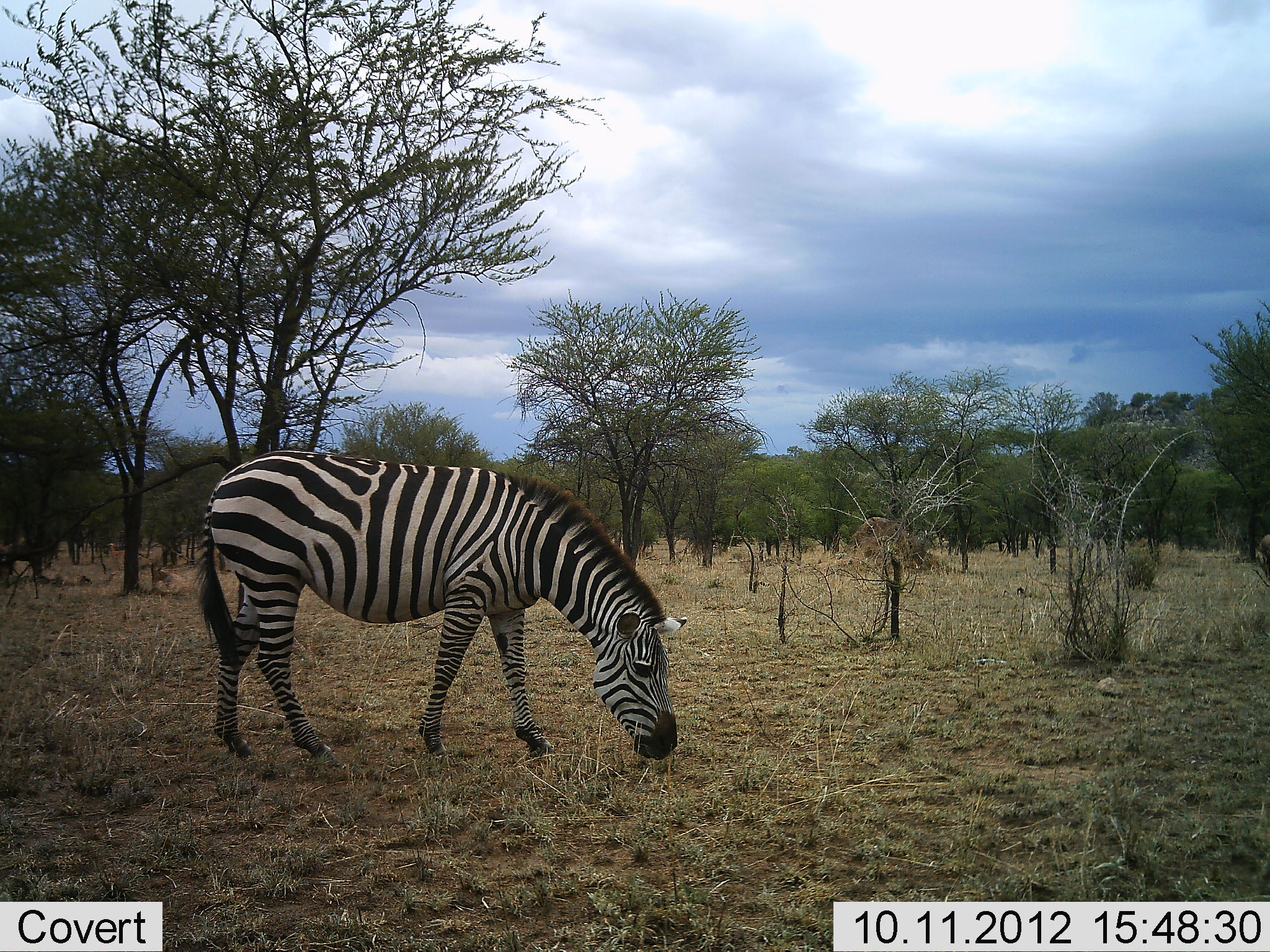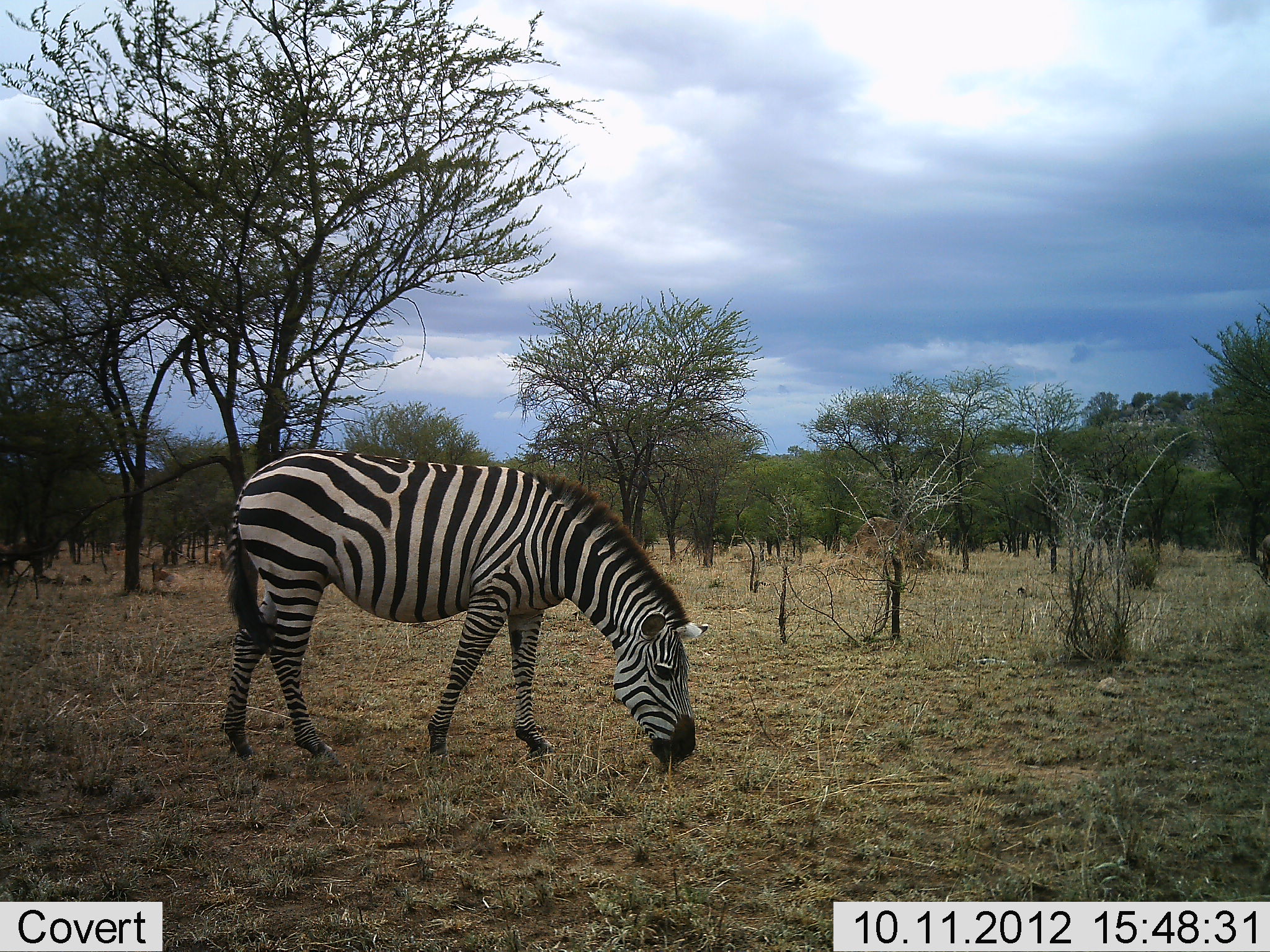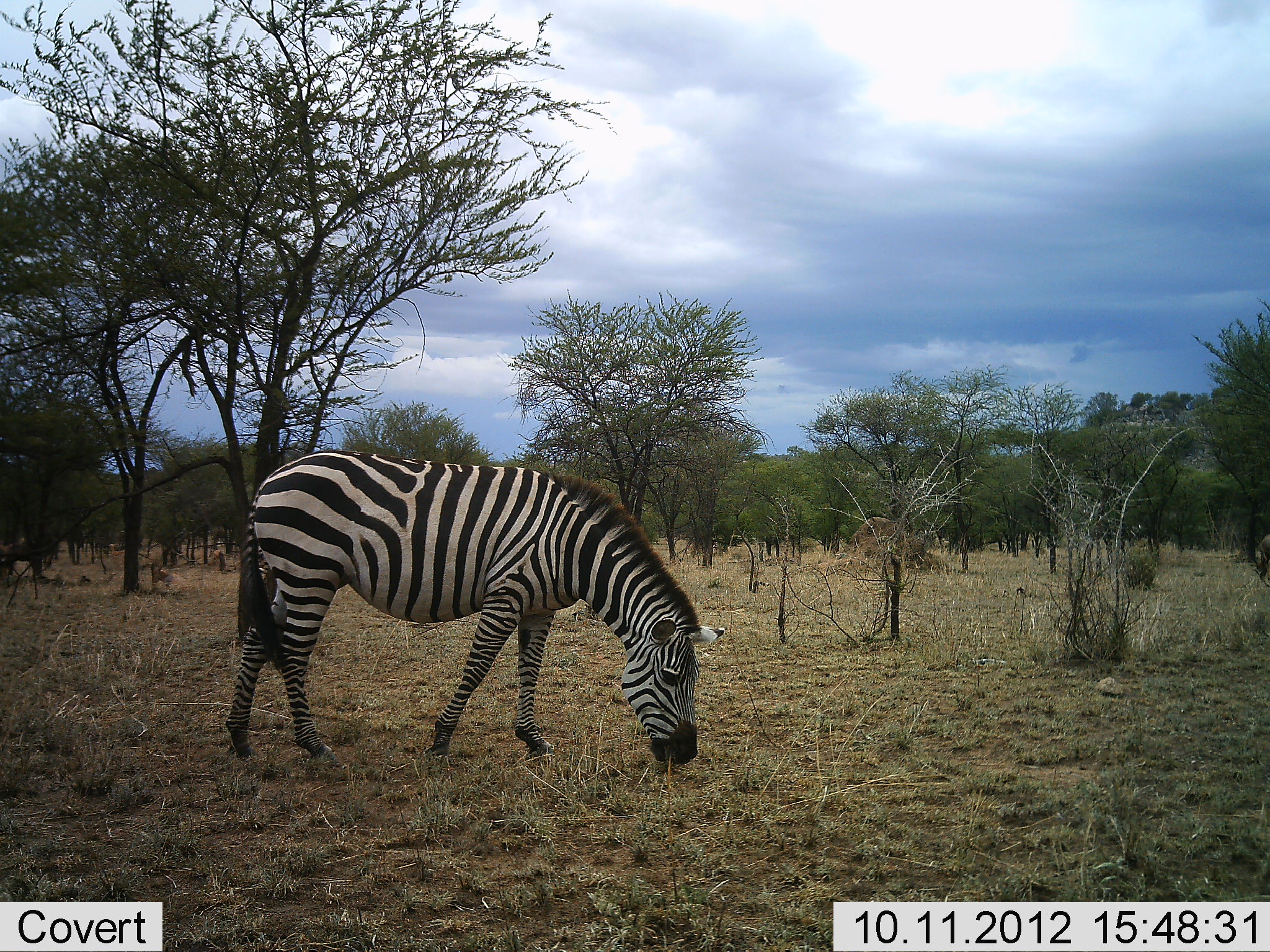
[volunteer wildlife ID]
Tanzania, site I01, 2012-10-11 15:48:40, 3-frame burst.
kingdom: Animalia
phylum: Chordata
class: Mammalia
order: Perissodactyla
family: Equidae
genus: Equus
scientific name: Equus quagga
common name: plains zebra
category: zebra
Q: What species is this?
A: Zebra (plains zebra) (Equus quagga).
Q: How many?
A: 1.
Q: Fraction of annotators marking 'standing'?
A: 9%.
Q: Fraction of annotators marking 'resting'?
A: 0%.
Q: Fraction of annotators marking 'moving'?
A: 0%.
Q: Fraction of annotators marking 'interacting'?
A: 0%.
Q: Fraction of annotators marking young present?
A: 0%.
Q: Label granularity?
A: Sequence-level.